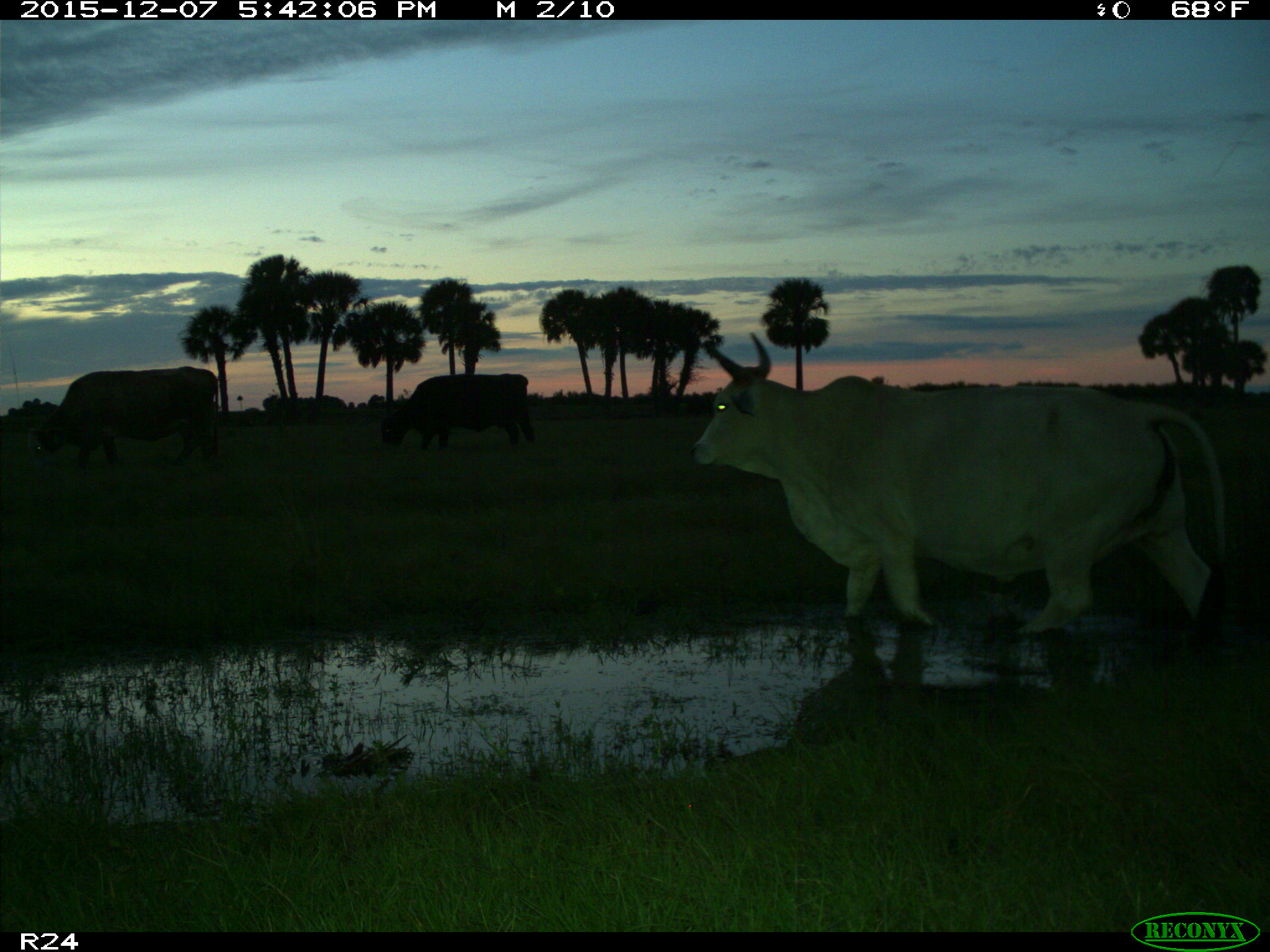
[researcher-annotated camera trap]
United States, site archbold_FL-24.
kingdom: Animalia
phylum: Chordata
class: Mammalia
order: Artiodactyla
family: Bovidae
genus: Bos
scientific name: Bos taurus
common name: domestic cow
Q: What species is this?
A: Bos taurus (domestic cow).